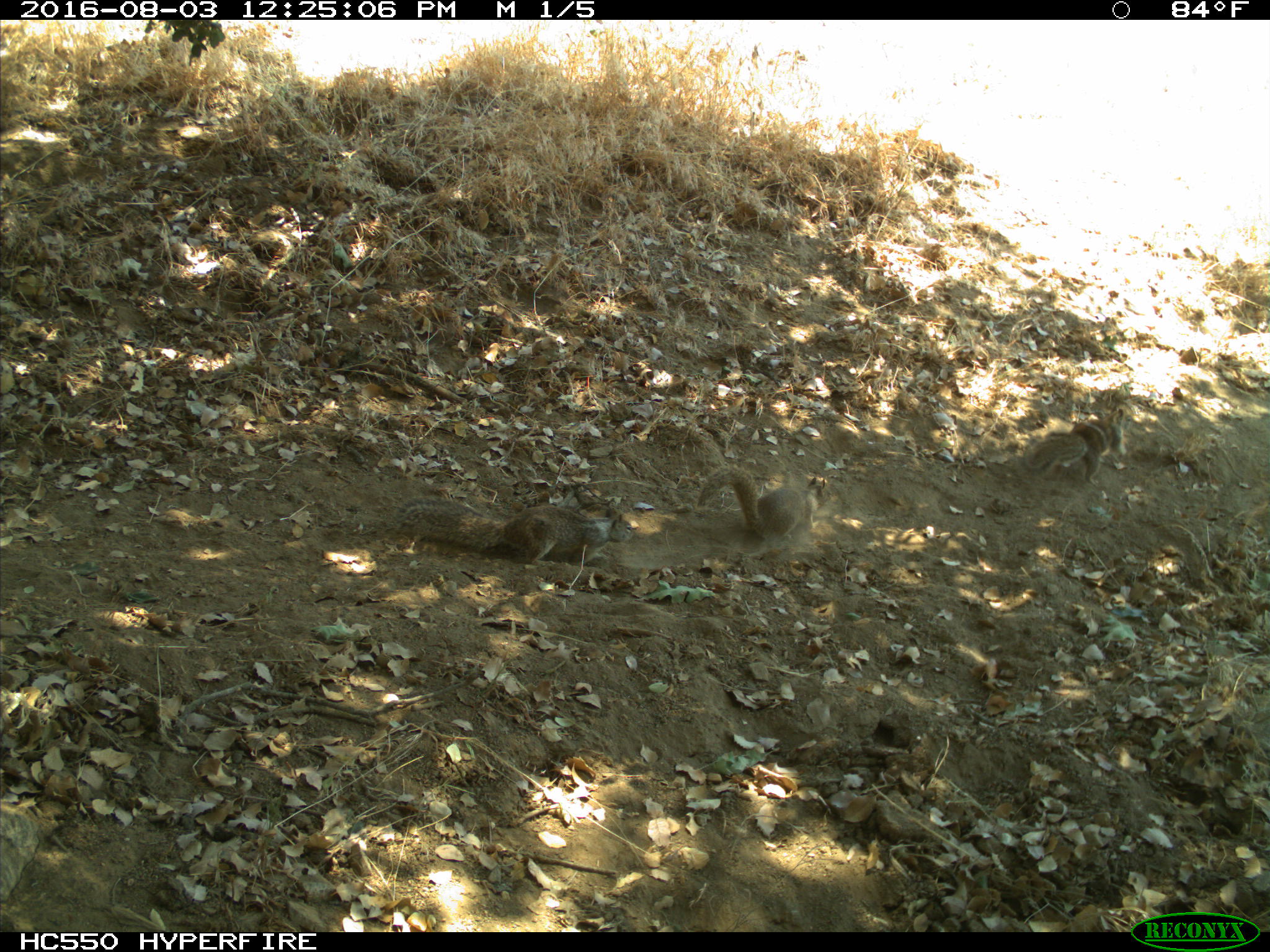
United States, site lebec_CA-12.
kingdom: Animalia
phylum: Chordata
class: Mammalia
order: Rodentia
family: Sciuridae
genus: Otospermophilus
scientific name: Otospermophilus beecheyi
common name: california ground squirrel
Otospermophilus beecheyi (california ground squirrel).